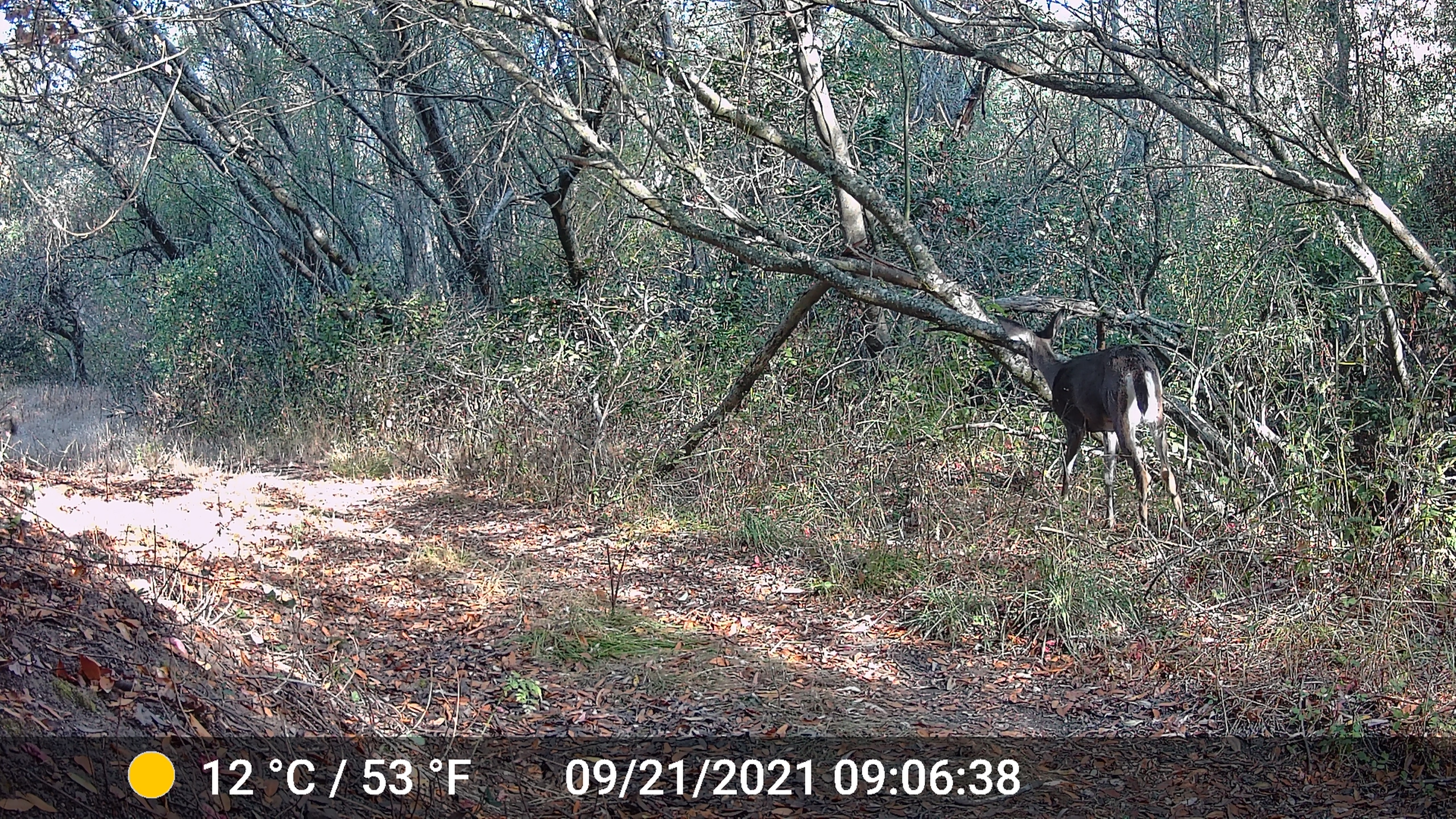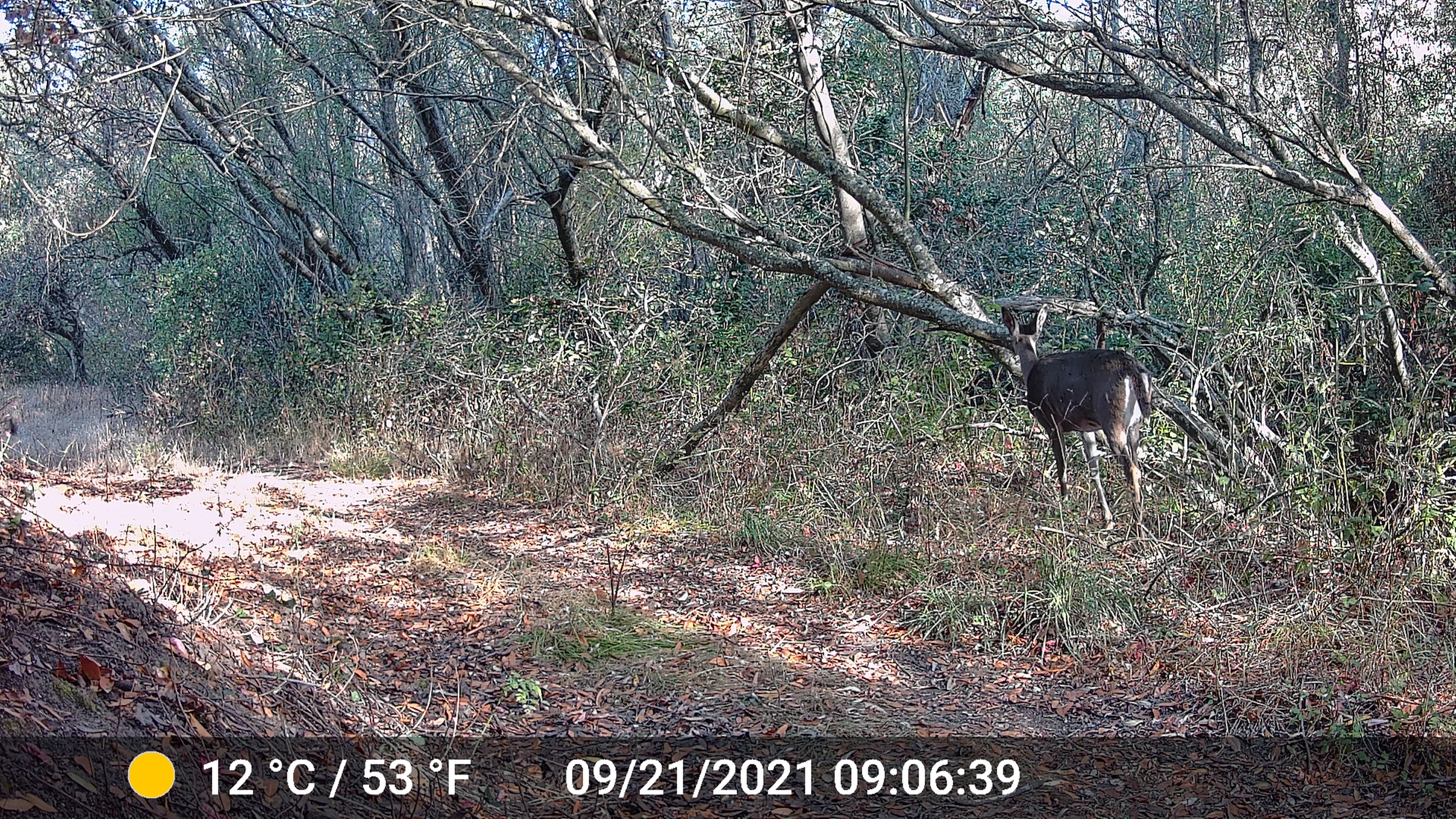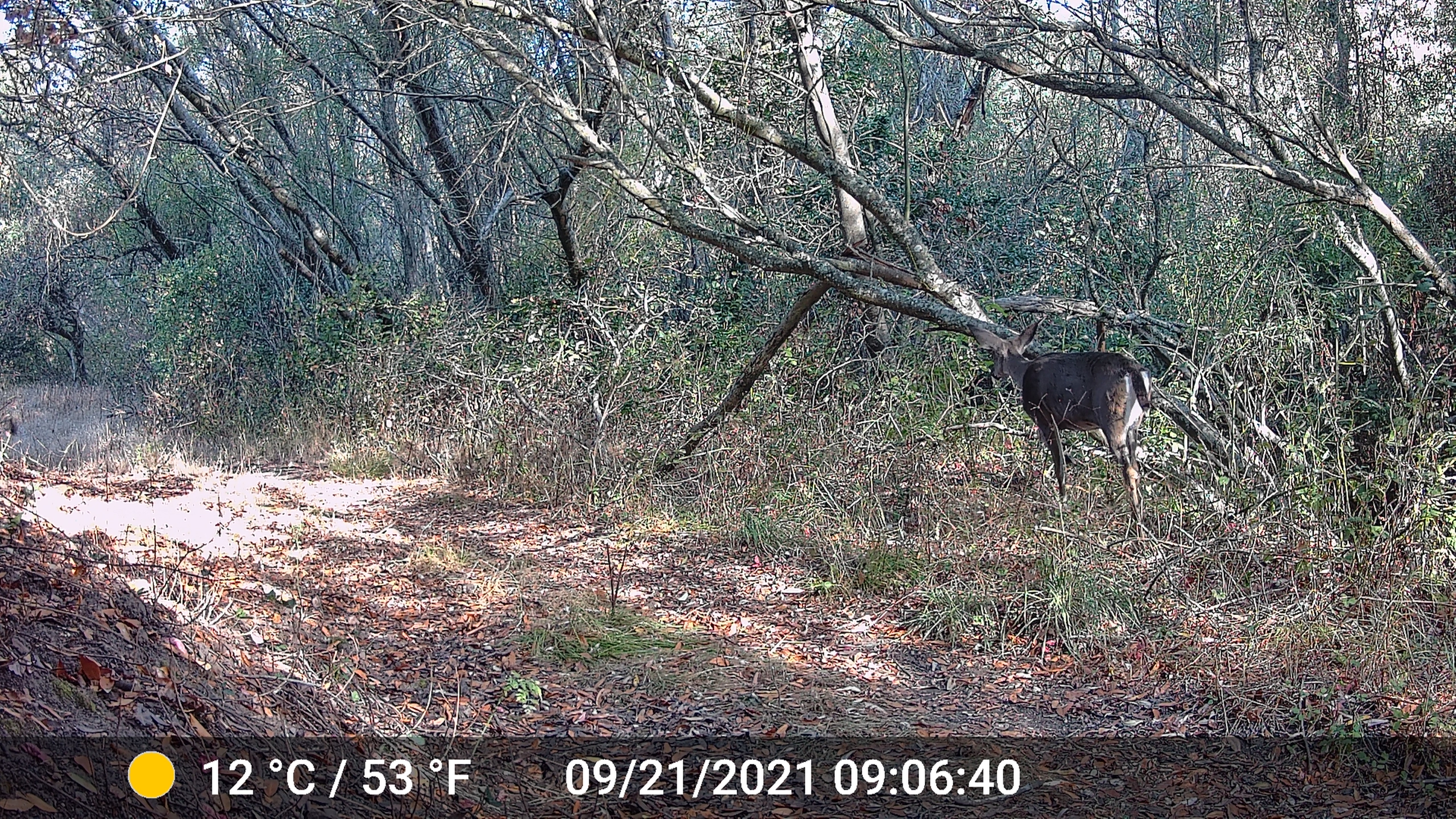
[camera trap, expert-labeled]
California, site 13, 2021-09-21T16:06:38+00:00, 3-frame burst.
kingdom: Animalia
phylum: Chordata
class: Mammalia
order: Artiodactyla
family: Cervidae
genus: Odocoileus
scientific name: Odocoileus hemionus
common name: mule deer